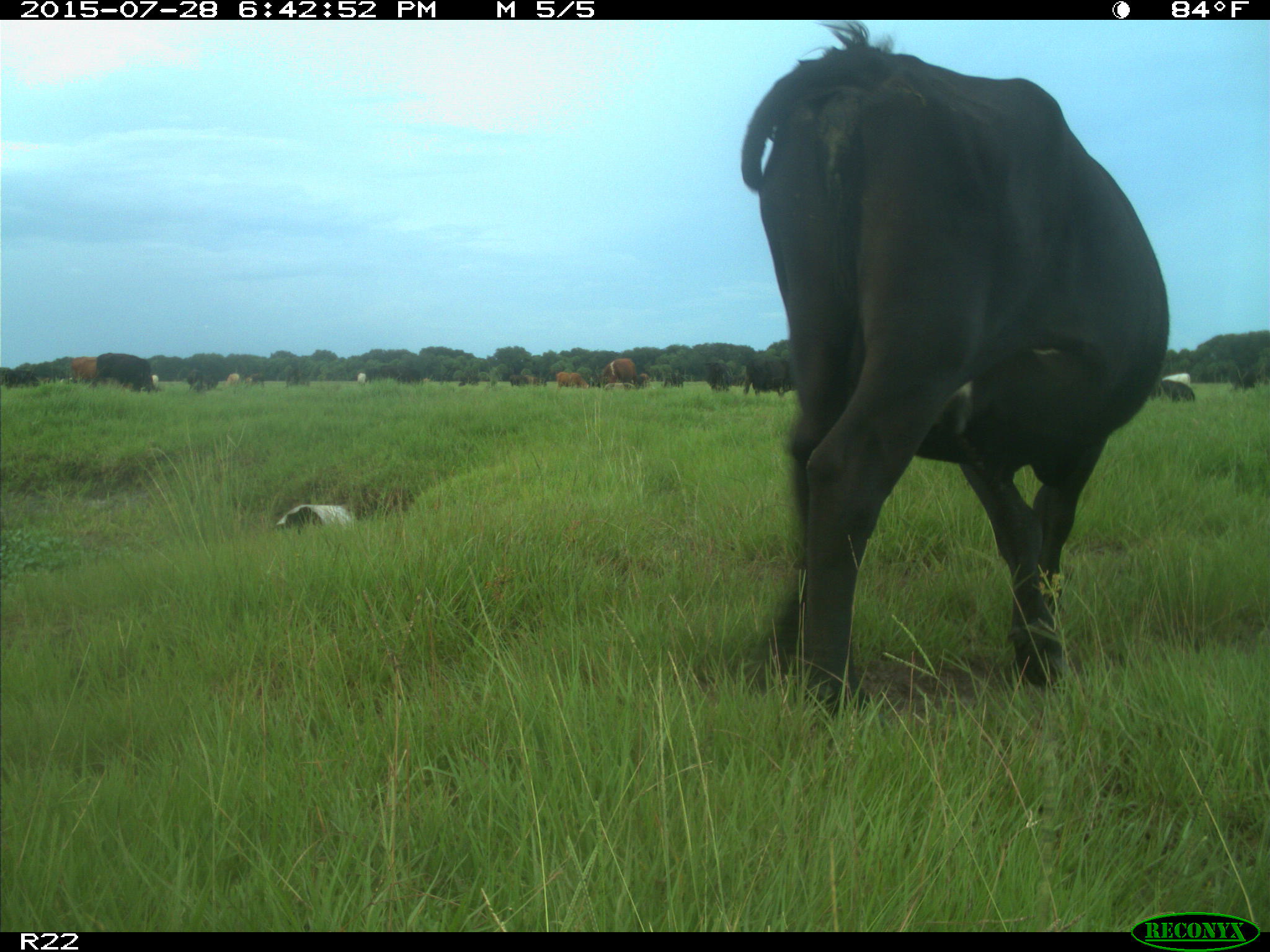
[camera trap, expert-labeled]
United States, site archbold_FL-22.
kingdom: Animalia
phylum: Chordata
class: Mammalia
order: Artiodactyla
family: Bovidae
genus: Bos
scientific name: Bos taurus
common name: domestic cow